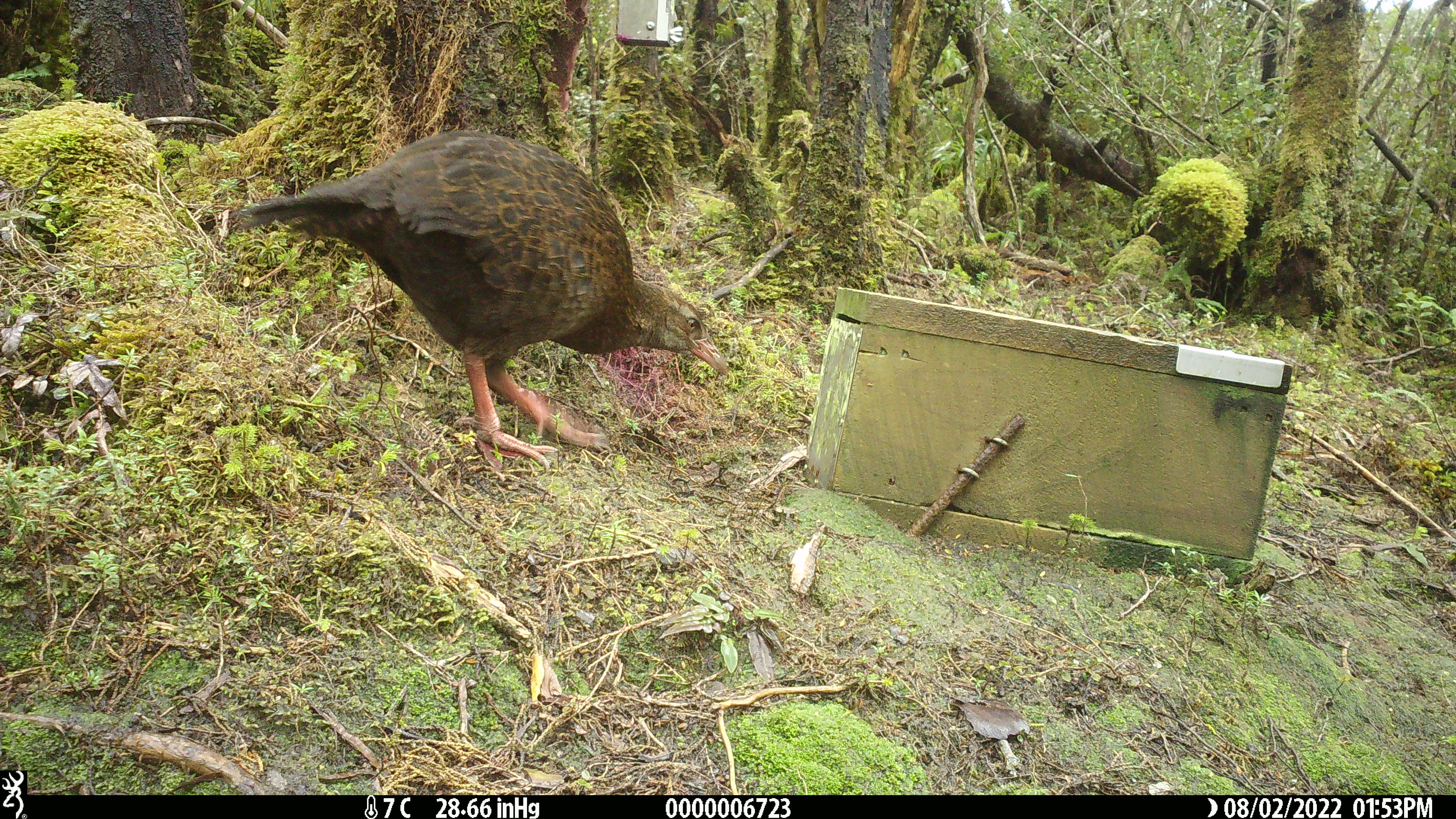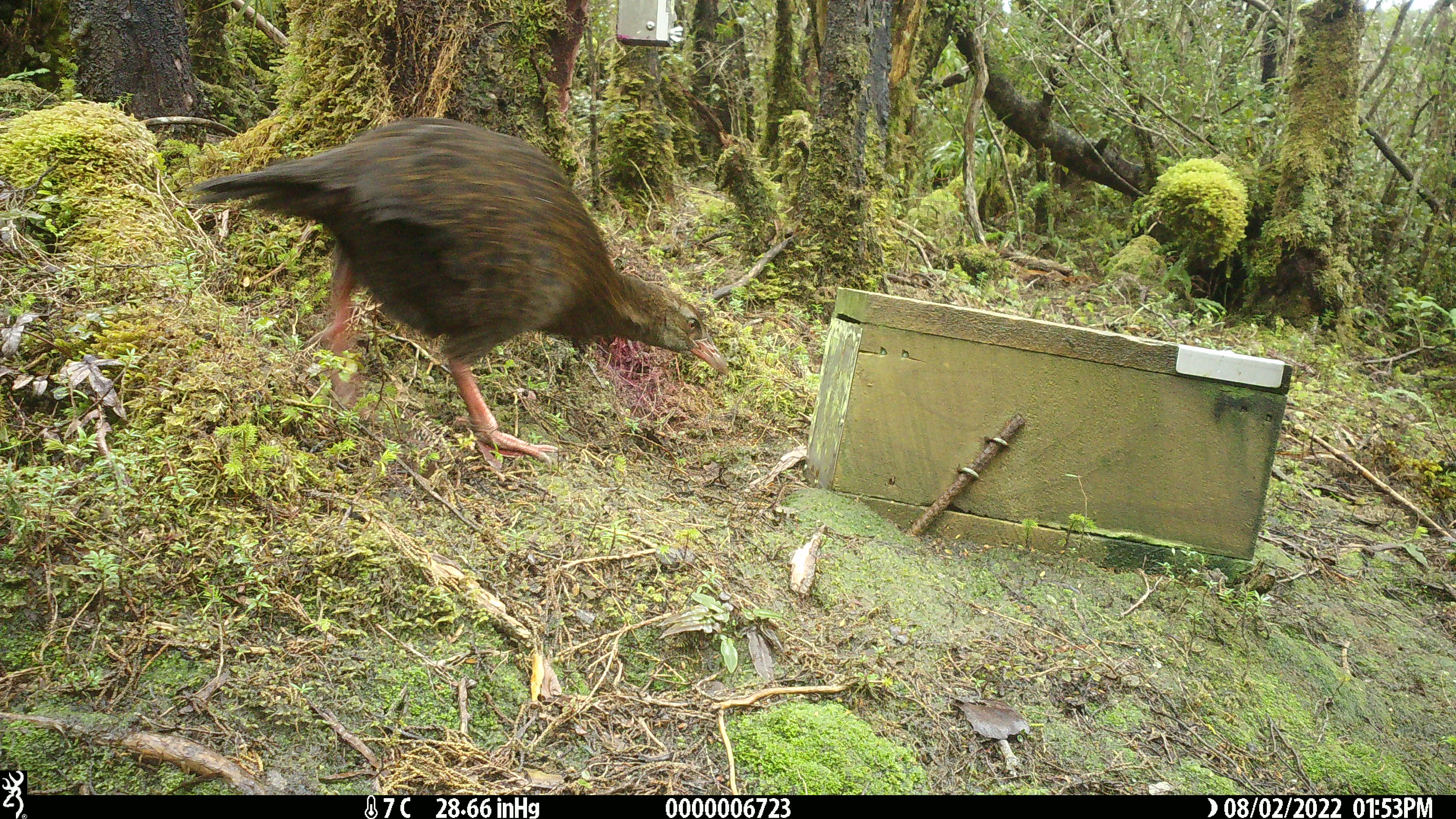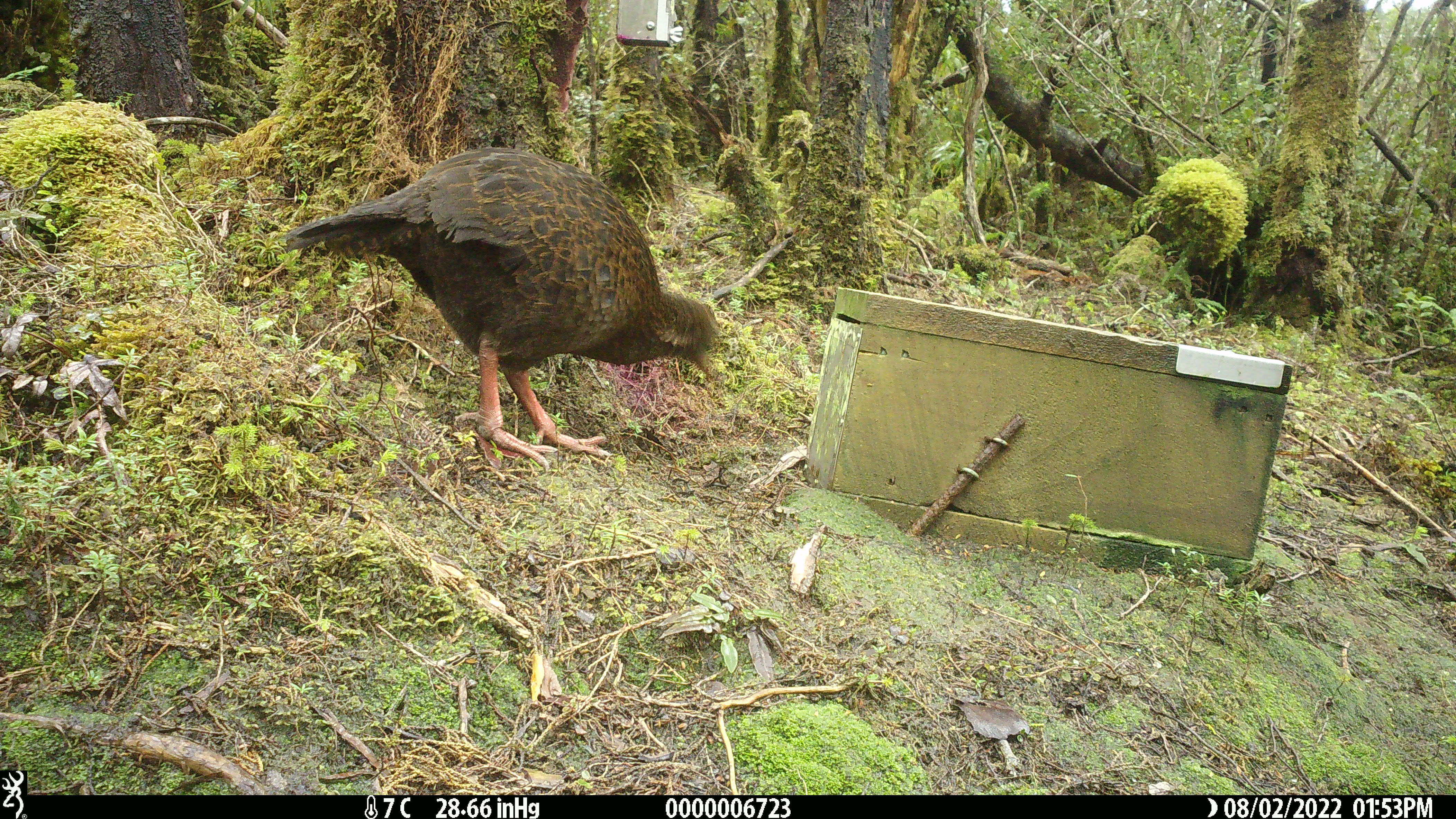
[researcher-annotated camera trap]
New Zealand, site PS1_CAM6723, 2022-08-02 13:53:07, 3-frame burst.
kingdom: Animalia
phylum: Chordata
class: Aves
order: Gruiformes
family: Rallidae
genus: Gallirallus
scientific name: Gallirallus australis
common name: weka